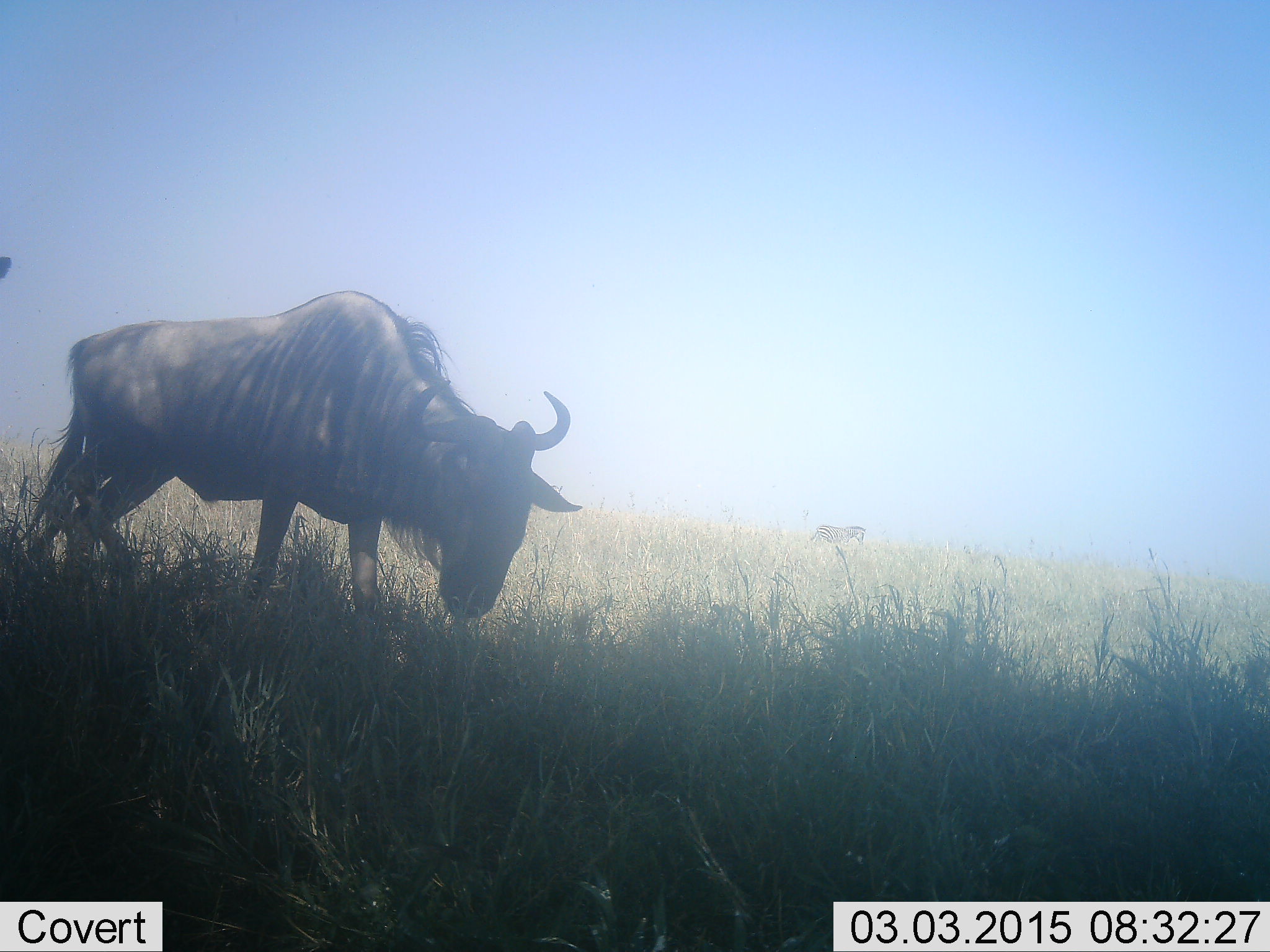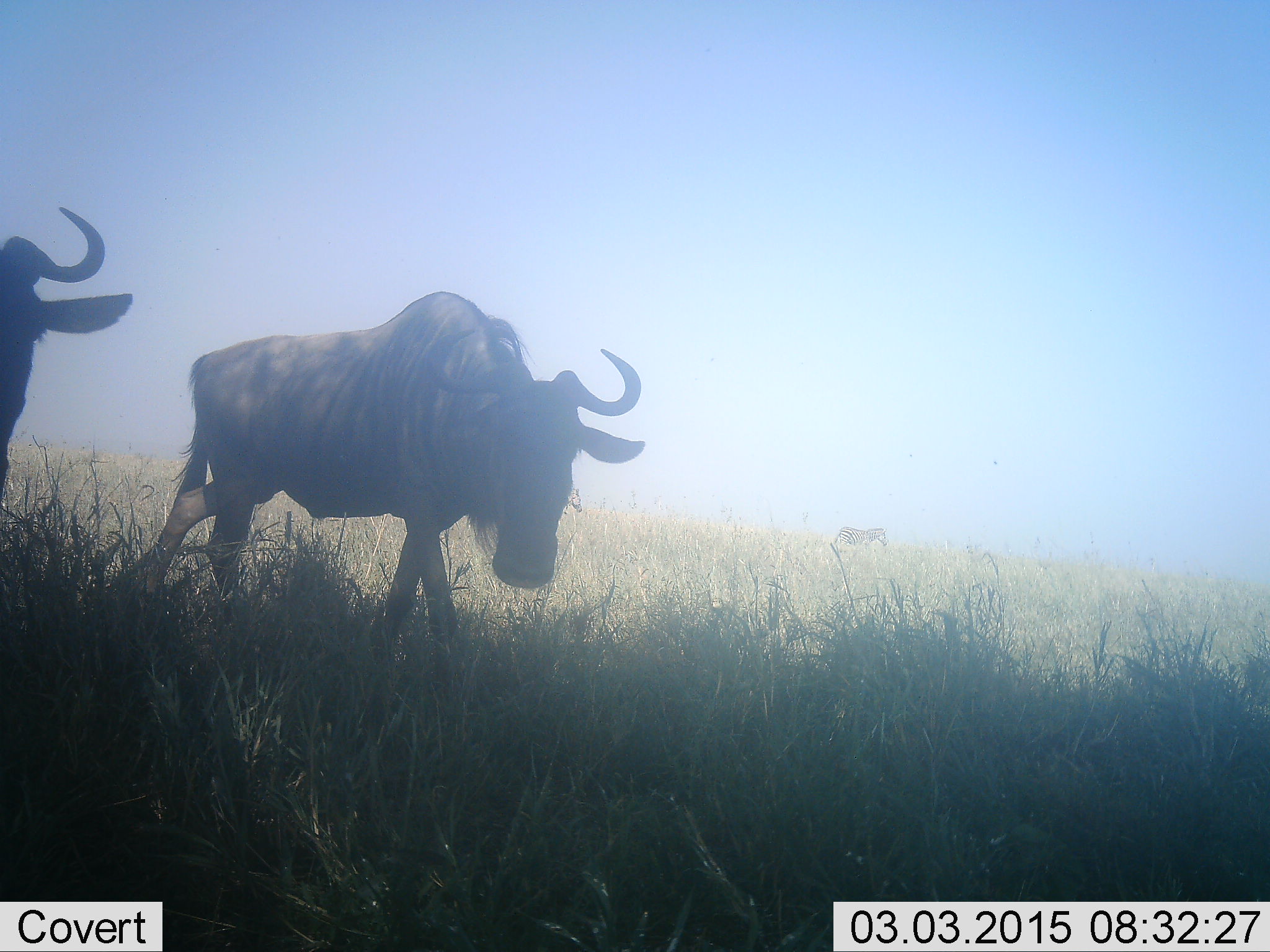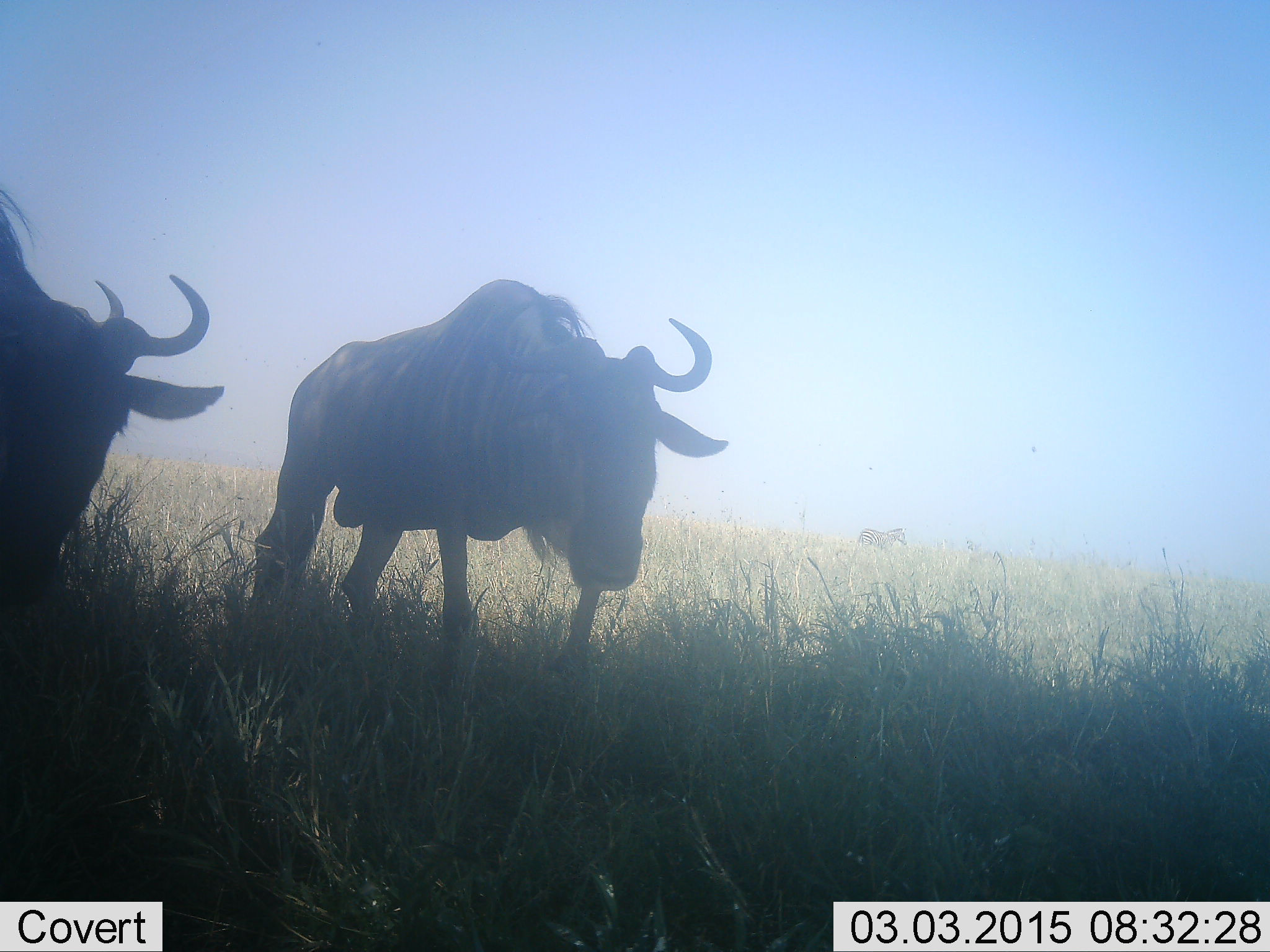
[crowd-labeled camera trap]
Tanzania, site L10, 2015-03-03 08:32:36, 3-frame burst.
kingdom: Animalia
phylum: Chordata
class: Mammalia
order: Artiodactyla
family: Bovidae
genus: Connochaetes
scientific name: Connochaetes taurinus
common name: blue wildebeest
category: wildebeest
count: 2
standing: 6%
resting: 0%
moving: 94%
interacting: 0%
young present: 0%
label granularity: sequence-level